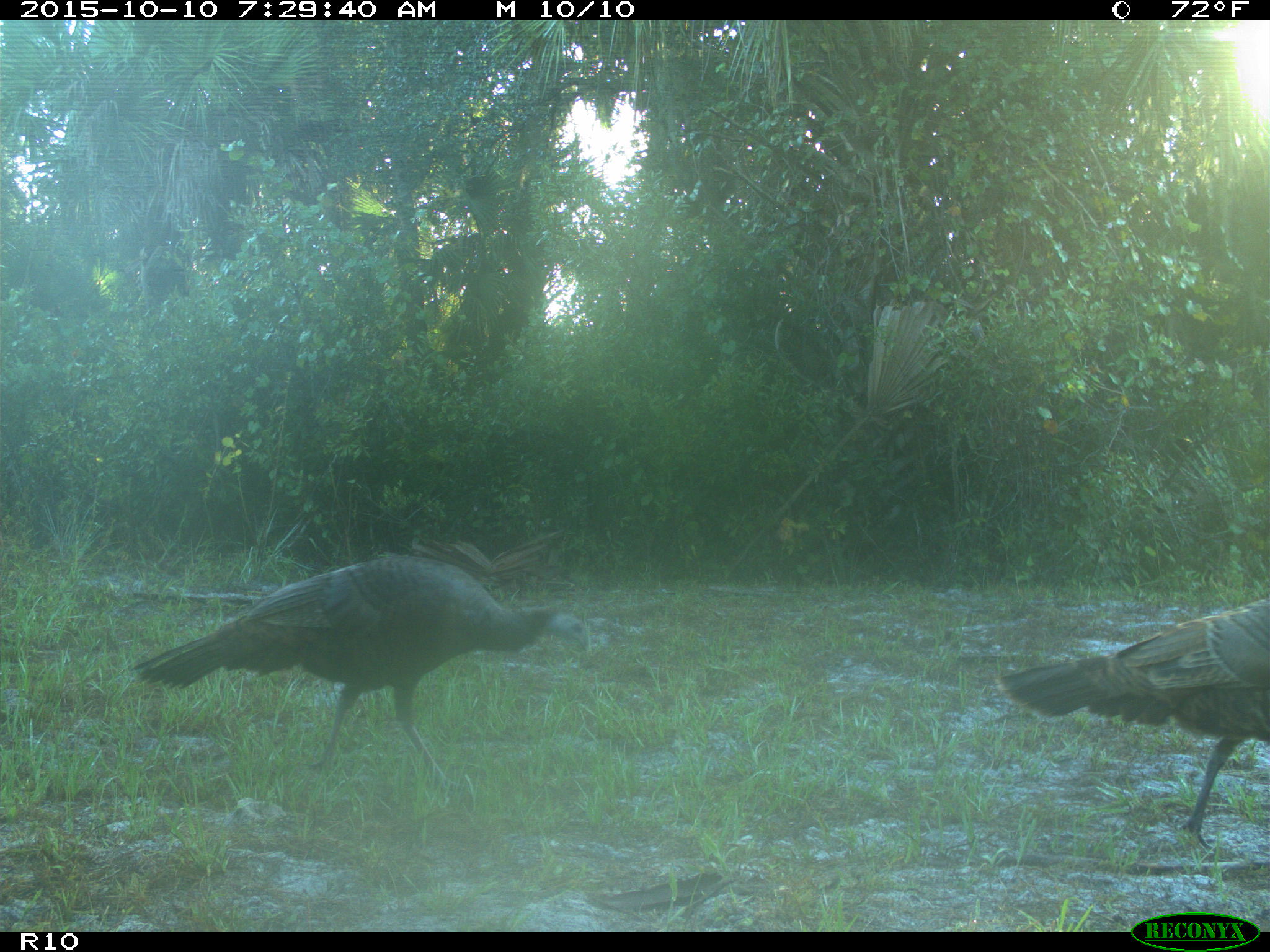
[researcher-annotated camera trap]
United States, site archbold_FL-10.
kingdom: Animalia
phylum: Chordata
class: Aves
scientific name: Aves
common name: birds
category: unidentified bird